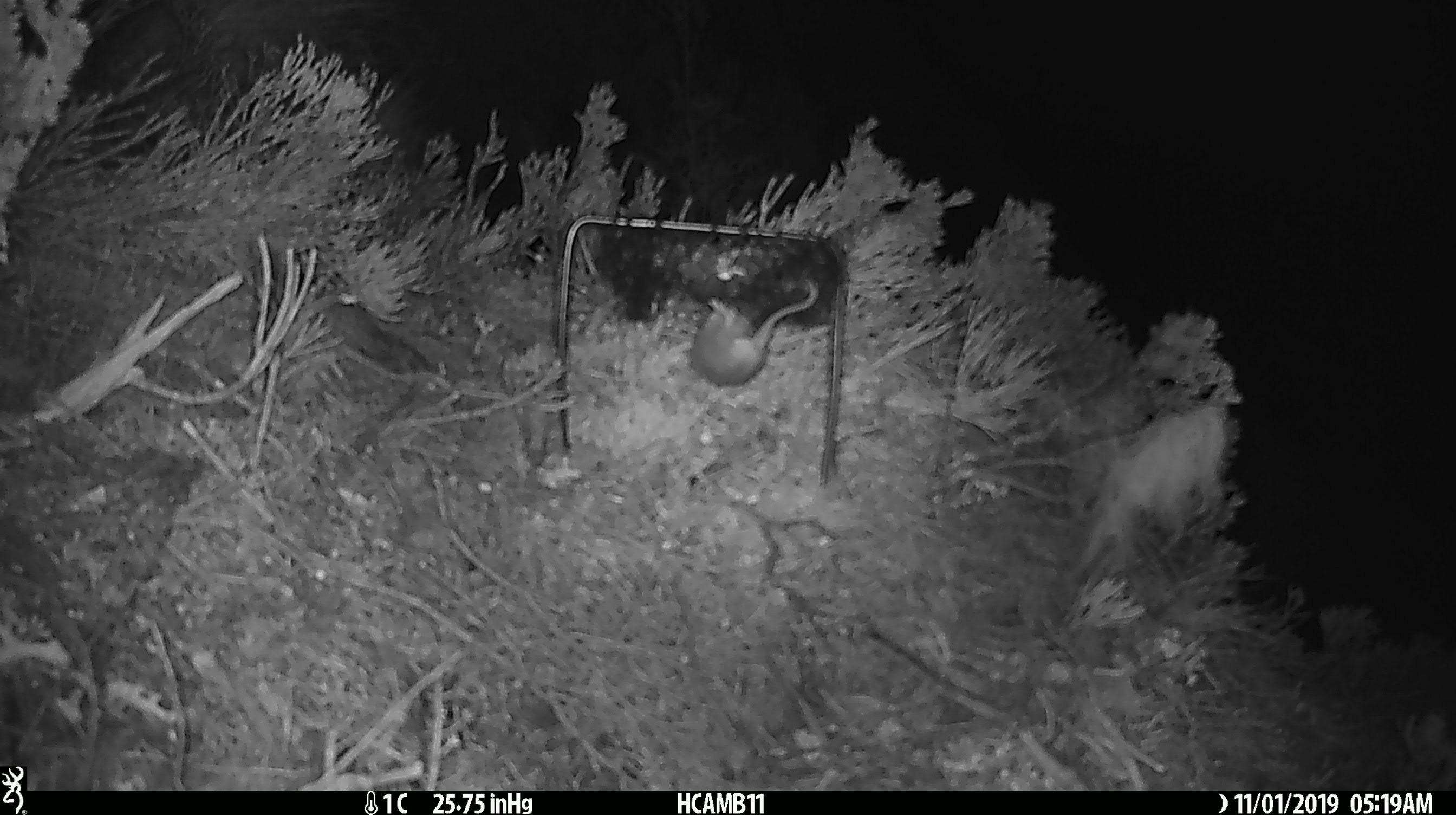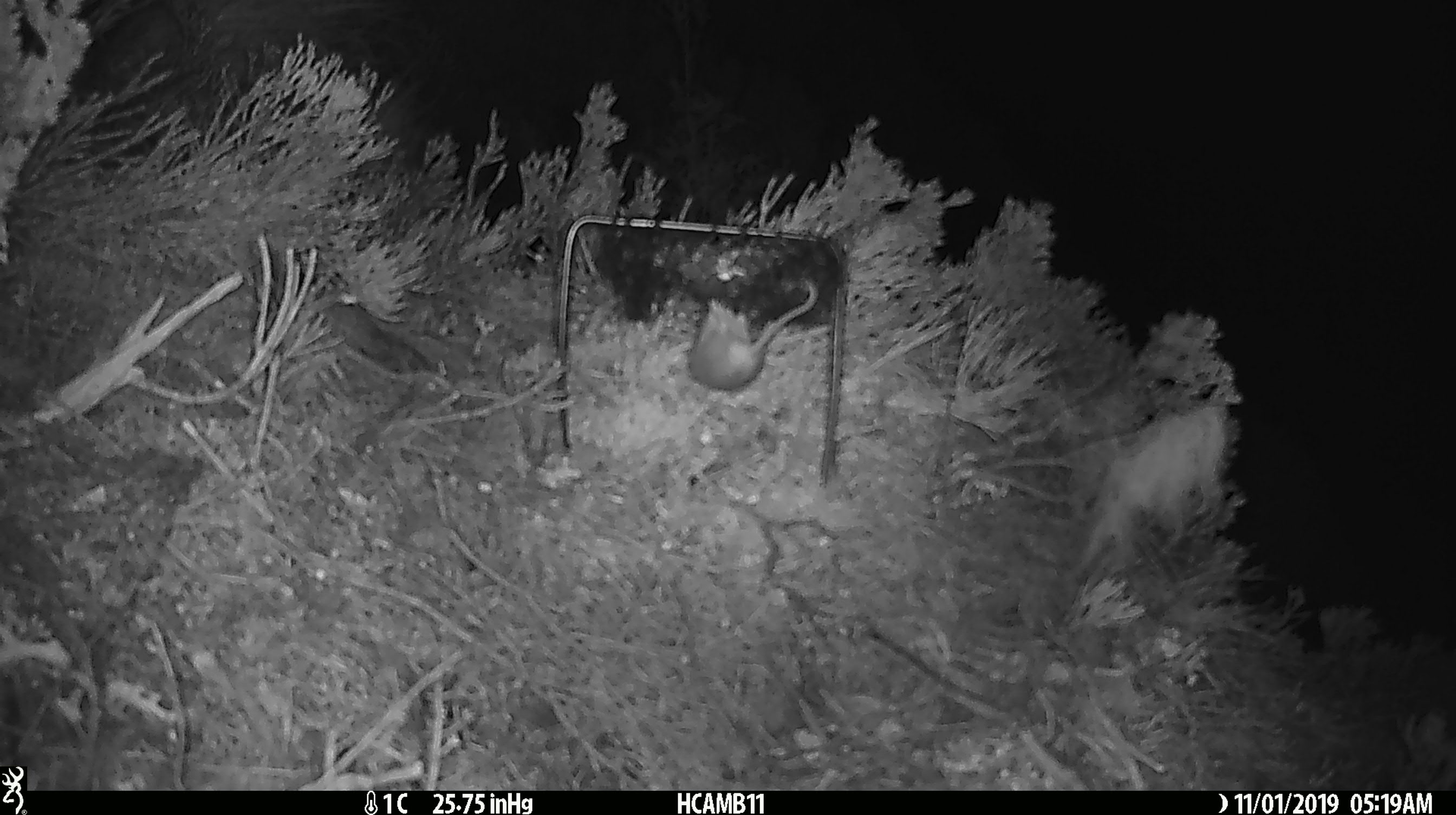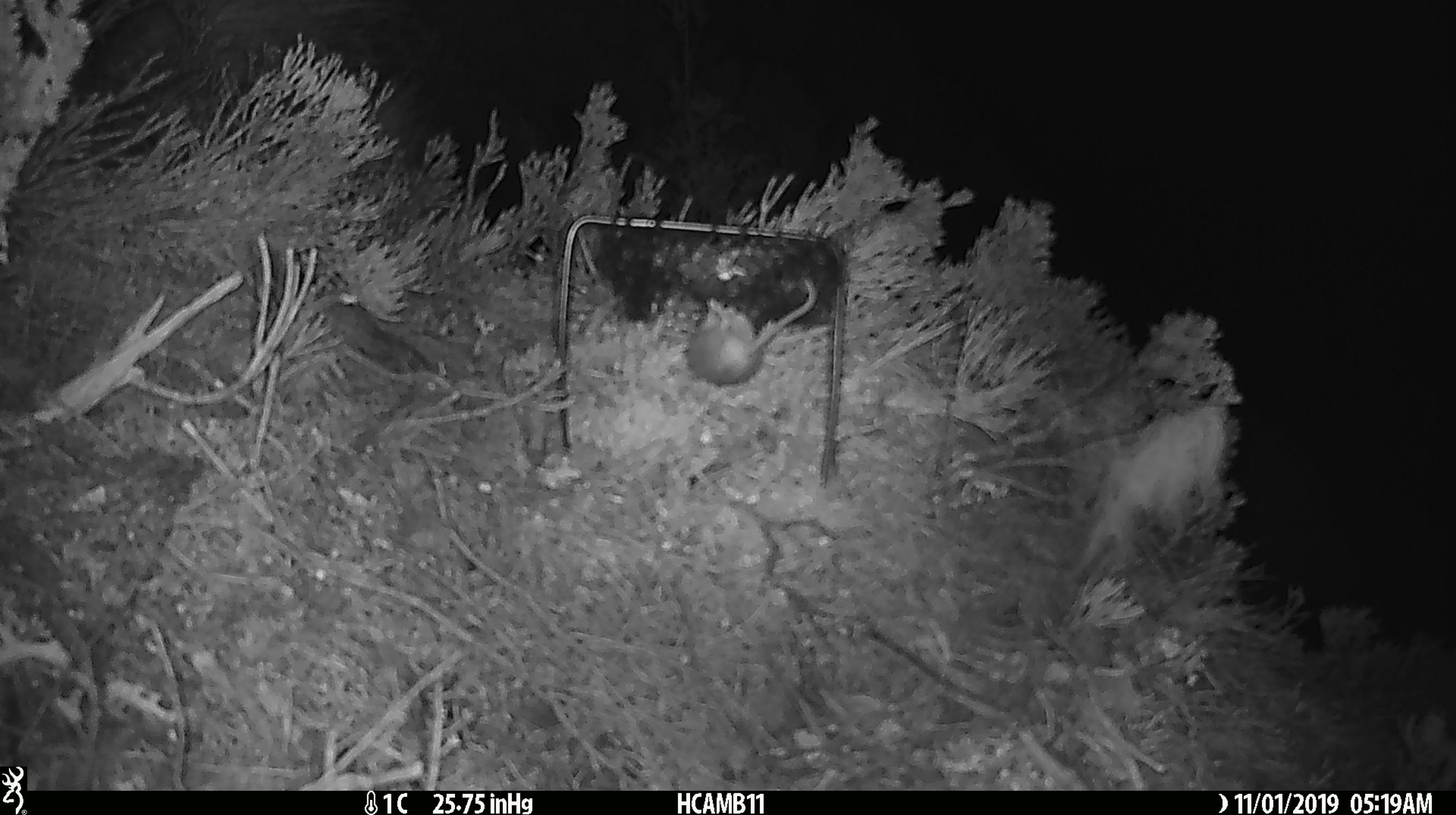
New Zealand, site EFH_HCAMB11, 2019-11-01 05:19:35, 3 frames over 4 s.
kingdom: Animalia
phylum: Chordata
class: Mammalia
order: Rodentia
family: Muridae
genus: Mus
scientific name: Mus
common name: mouse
Mouse (Mus).